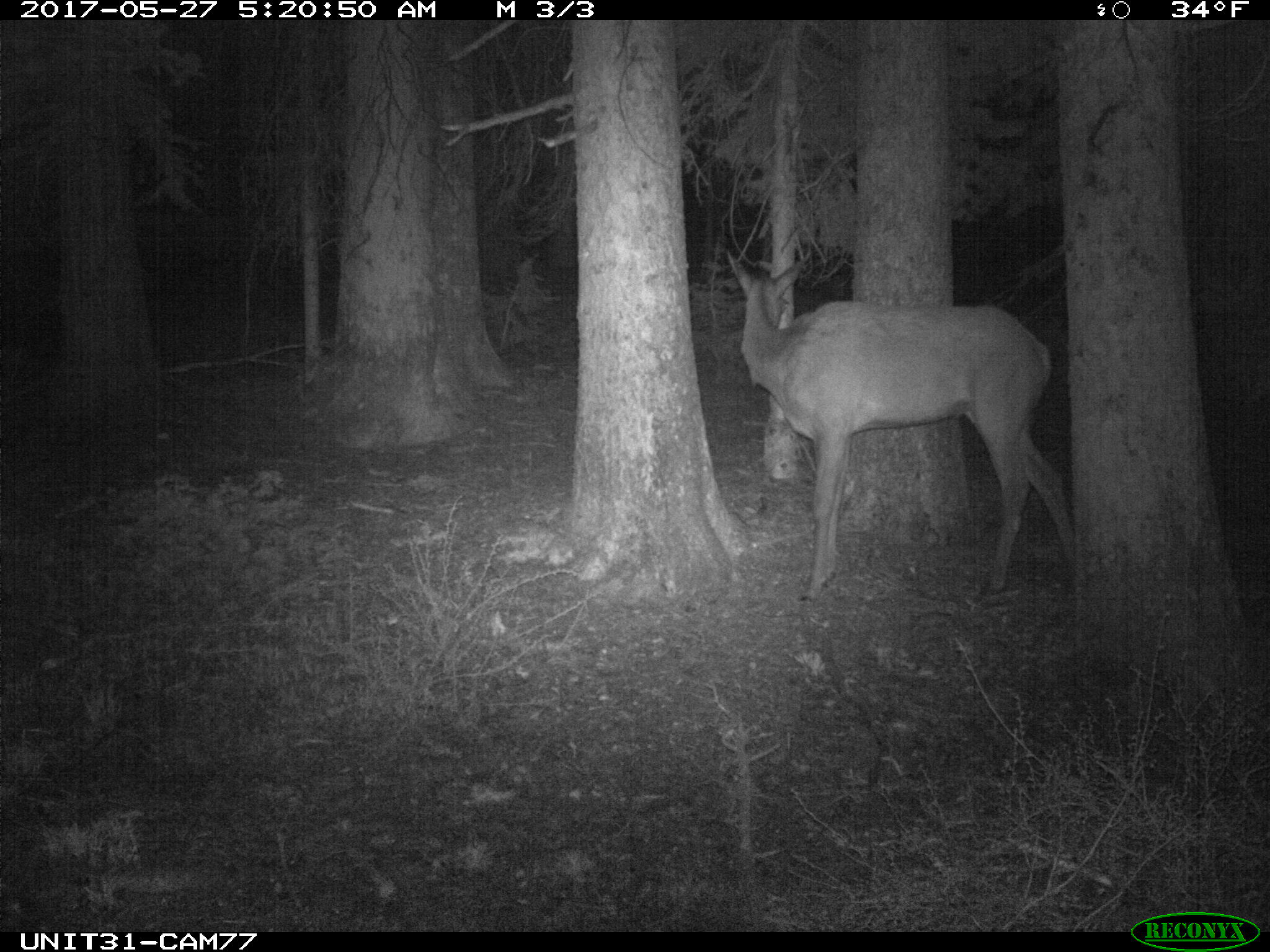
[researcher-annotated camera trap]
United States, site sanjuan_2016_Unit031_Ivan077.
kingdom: Animalia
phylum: Chordata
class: Mammalia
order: Artiodactyla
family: Cervidae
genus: Cervus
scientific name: Cervus elaphus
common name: red deer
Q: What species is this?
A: Cervus elaphus (red deer).